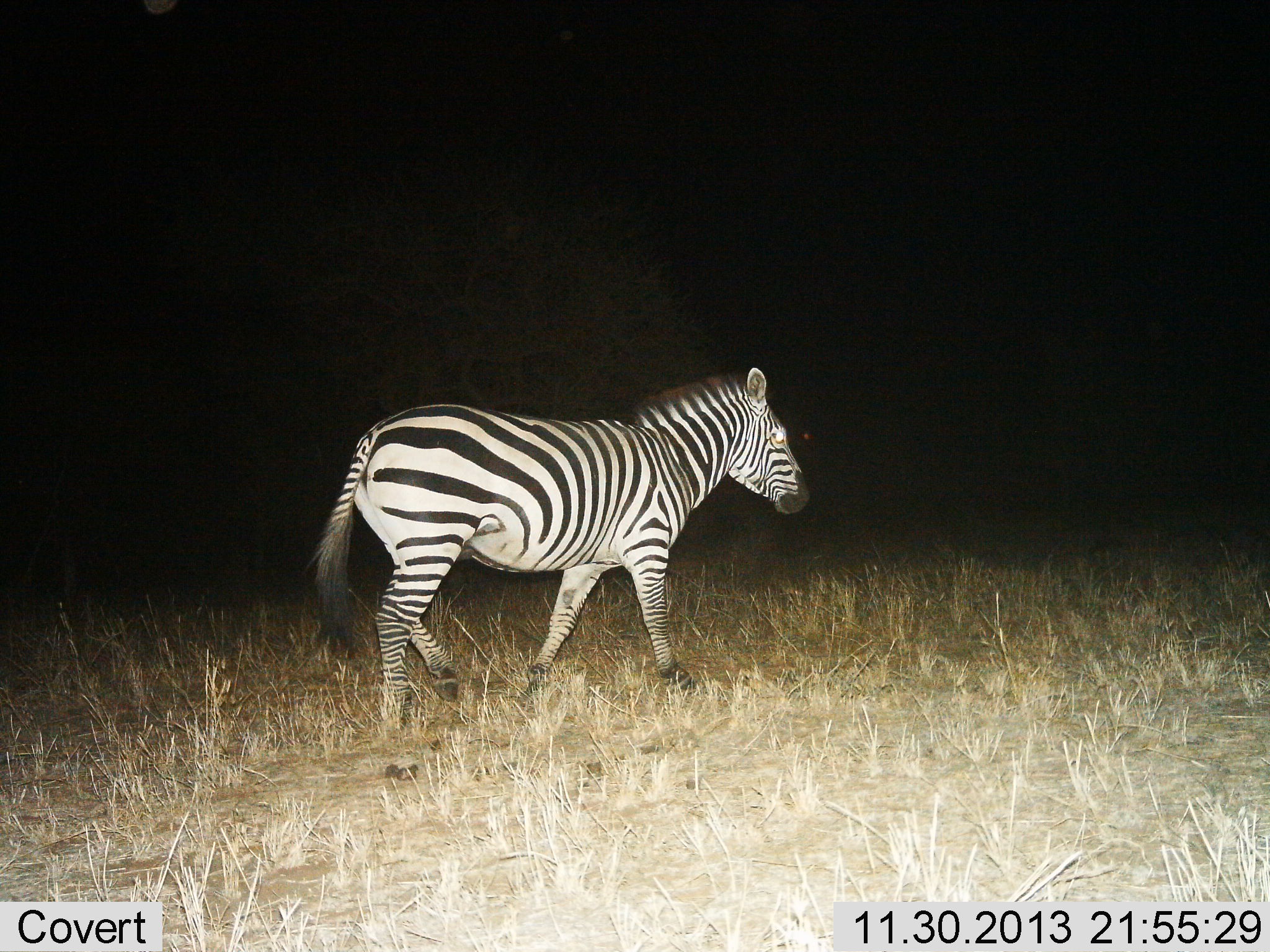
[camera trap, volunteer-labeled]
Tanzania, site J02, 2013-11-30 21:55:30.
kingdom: Animalia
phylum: Chordata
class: Mammalia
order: Perissodactyla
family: Equidae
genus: Equus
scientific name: Equus quagga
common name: plains zebra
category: zebra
Zebra (plains zebra) (Equus quagga), count 1. Behavior (volunteer vote fractions): standing 10%, resting 0%, moving 90%, interacting 0%. Young present (vote fraction): 0%. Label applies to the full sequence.